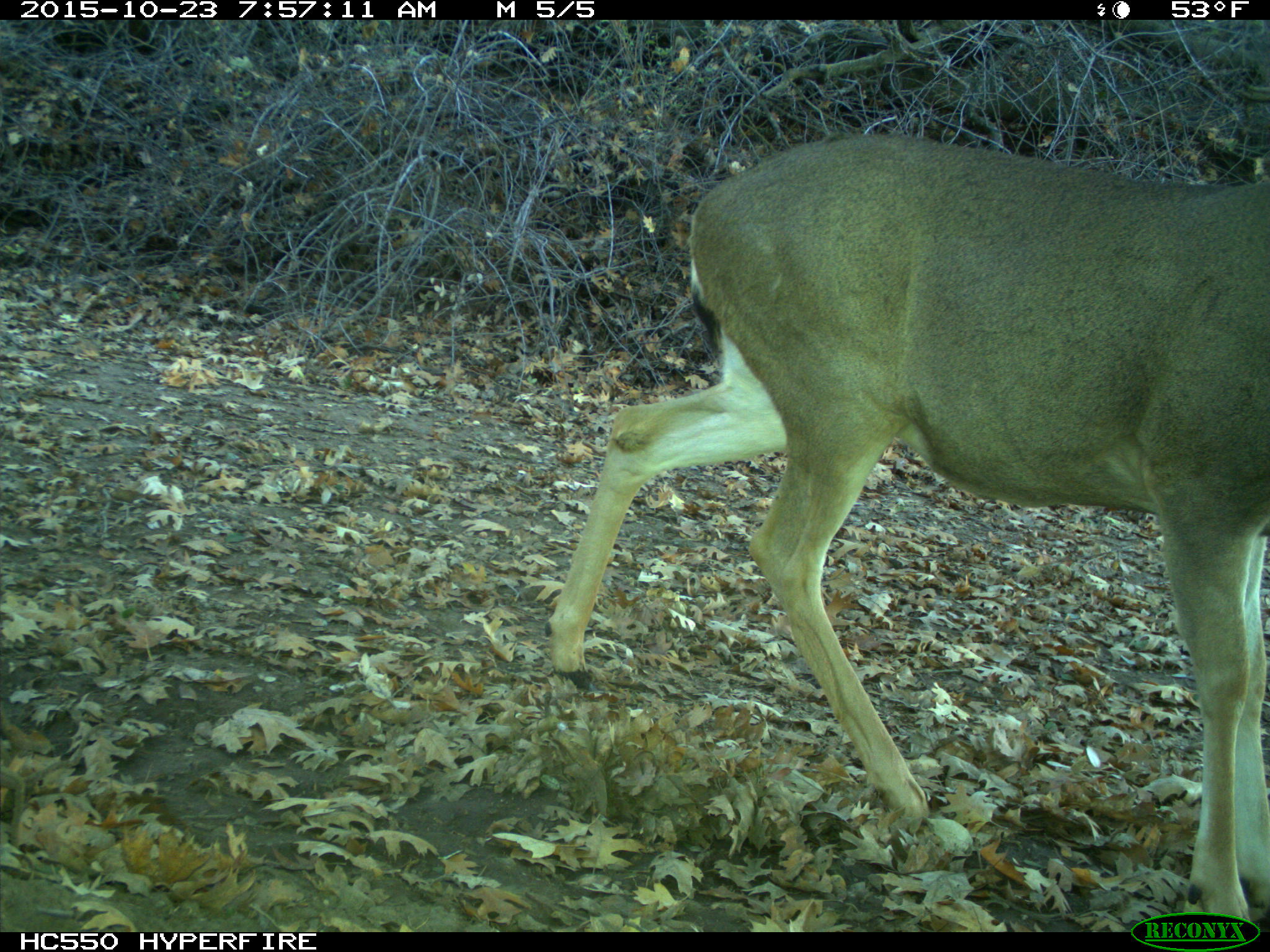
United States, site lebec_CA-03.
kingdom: Animalia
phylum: Chordata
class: Mammalia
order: Artiodactyla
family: Cervidae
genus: Odocoileus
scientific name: Odocoileus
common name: deer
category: unidentified deer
Unidentified deer (deer) (Odocoileus).